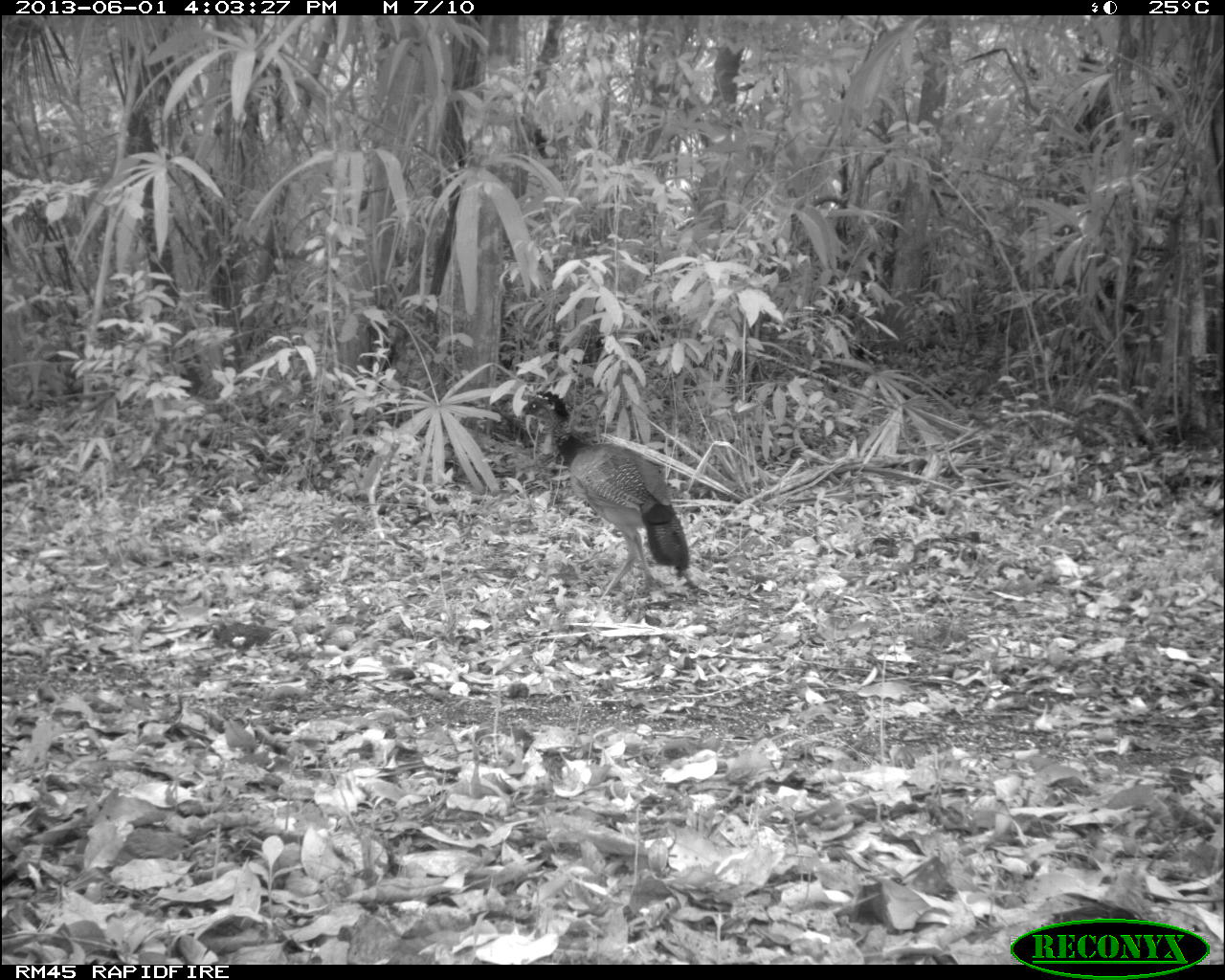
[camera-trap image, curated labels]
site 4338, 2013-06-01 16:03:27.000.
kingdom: Animalia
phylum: Chordata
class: Aves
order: Galliformes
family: Cracidae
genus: Crax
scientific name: Crax rubra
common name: great curassow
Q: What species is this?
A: Crax rubra (great curassow).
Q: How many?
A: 1.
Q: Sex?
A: Female.